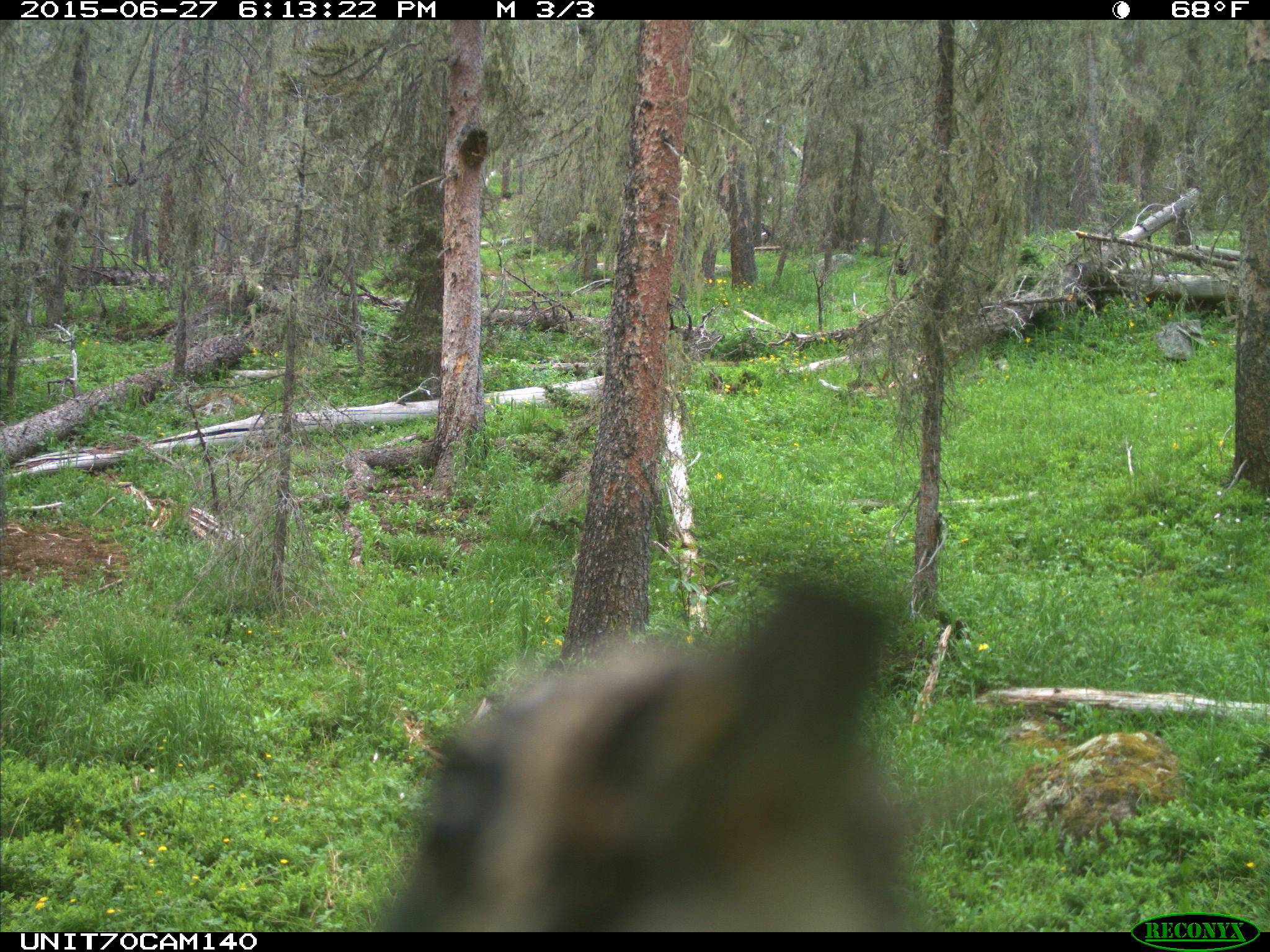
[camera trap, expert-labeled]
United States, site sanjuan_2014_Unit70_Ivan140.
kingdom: Animalia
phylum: Chordata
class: Aves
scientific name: Aves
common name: birds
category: unidentified bird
Unidentified bird (birds) (Aves).